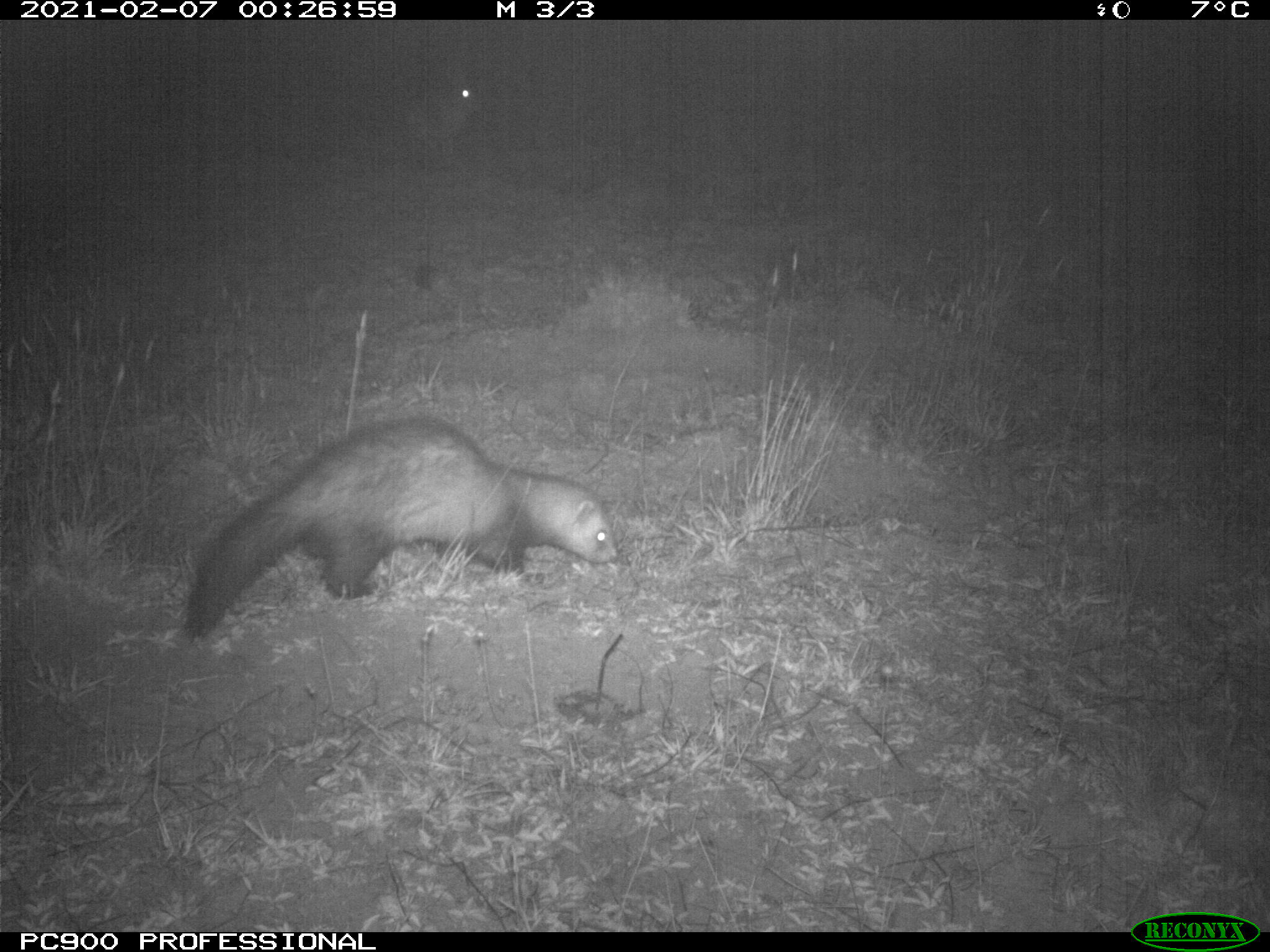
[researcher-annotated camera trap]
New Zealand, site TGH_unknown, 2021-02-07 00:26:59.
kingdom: Animalia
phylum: Chordata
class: Mammalia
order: Carnivora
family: Mustelidae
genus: Mustela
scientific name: Mustela furo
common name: ferret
Ferret (Mustela furo).